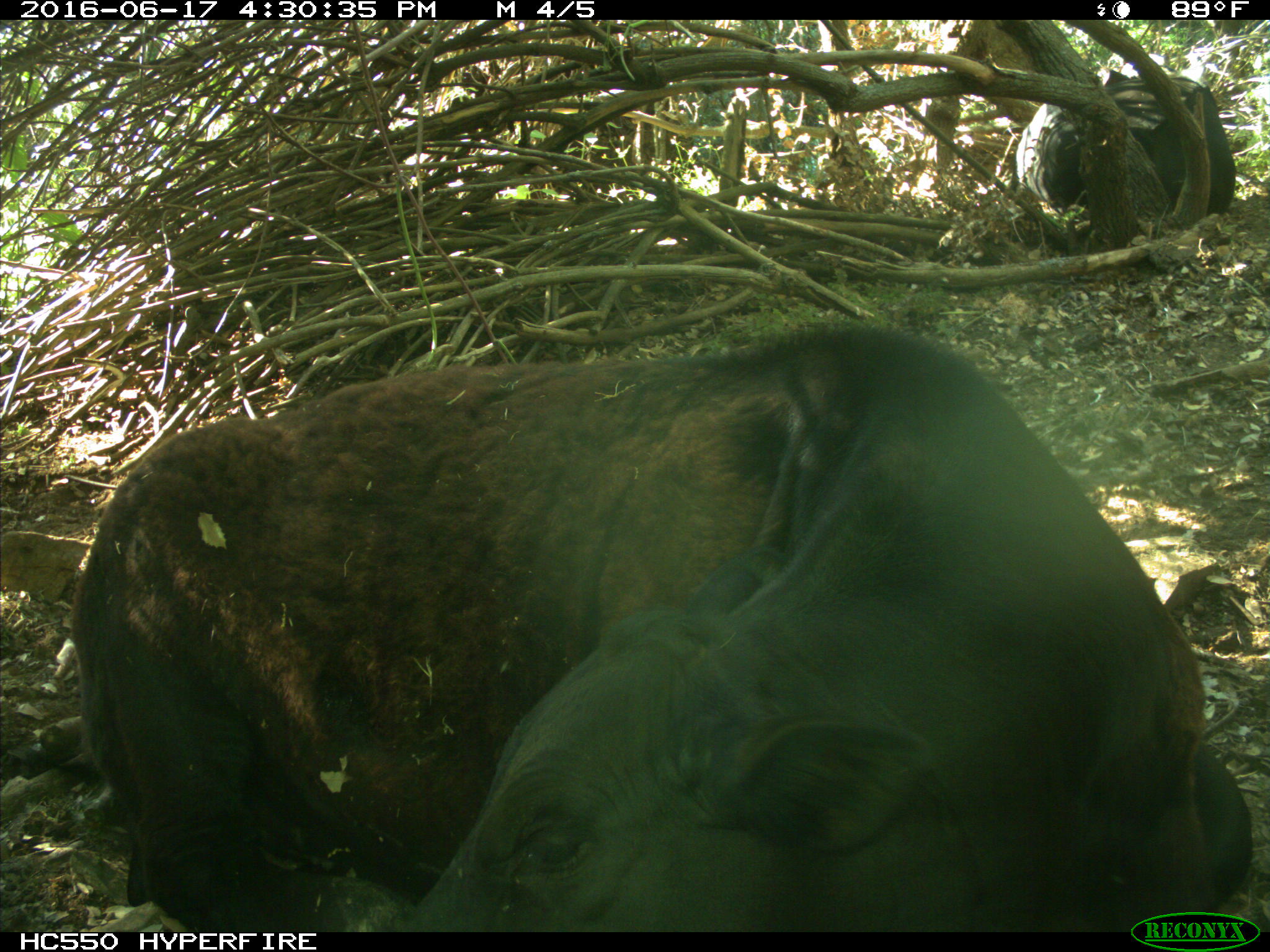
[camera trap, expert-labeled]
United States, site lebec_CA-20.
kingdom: Animalia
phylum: Chordata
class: Mammalia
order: Artiodactyla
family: Bovidae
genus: Bos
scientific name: Bos taurus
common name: domestic cow